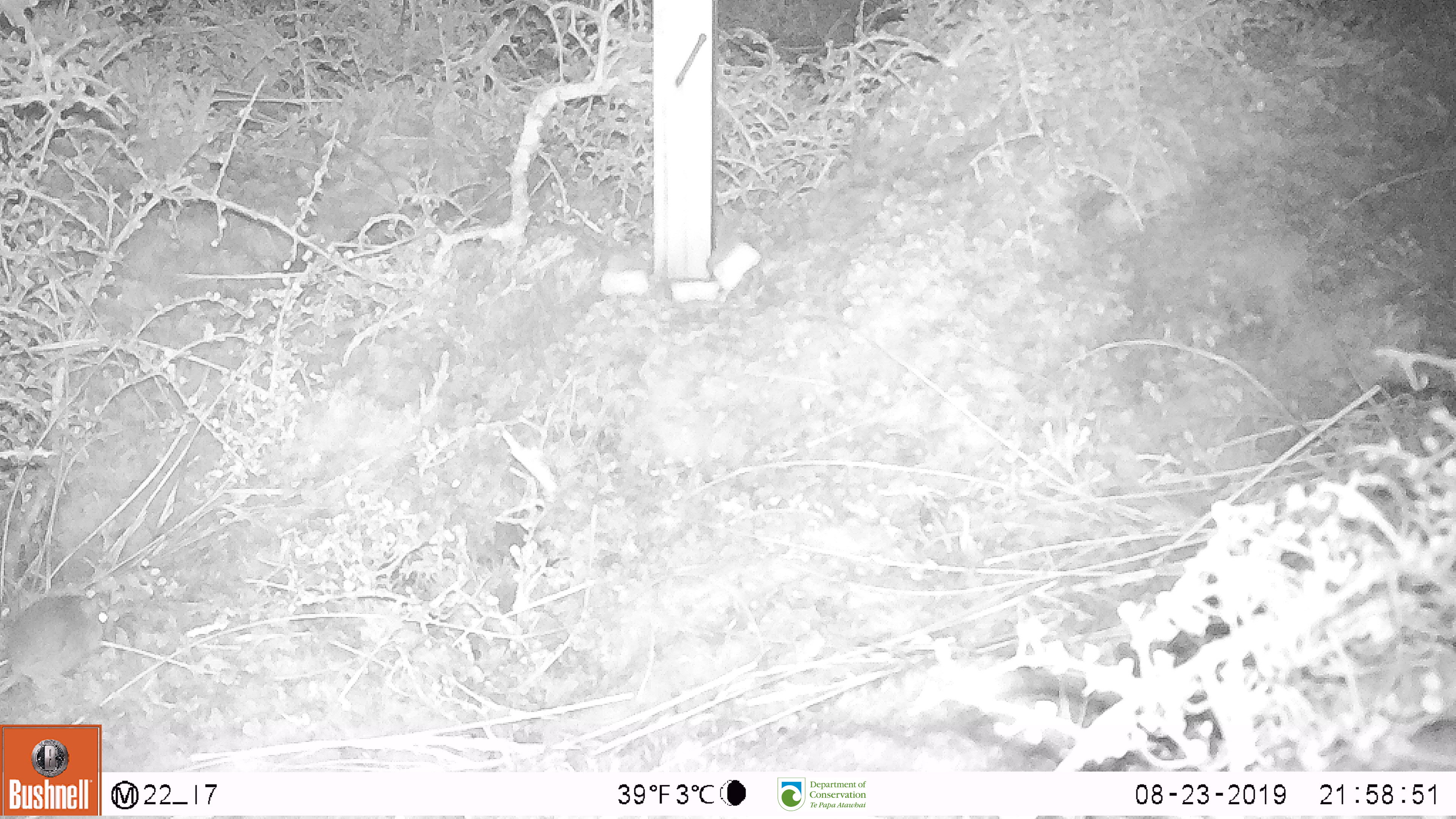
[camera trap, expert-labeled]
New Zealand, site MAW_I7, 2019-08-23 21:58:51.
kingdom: Animalia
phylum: Chordata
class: Mammalia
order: Rodentia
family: Muridae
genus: Mus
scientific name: Mus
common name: mouse